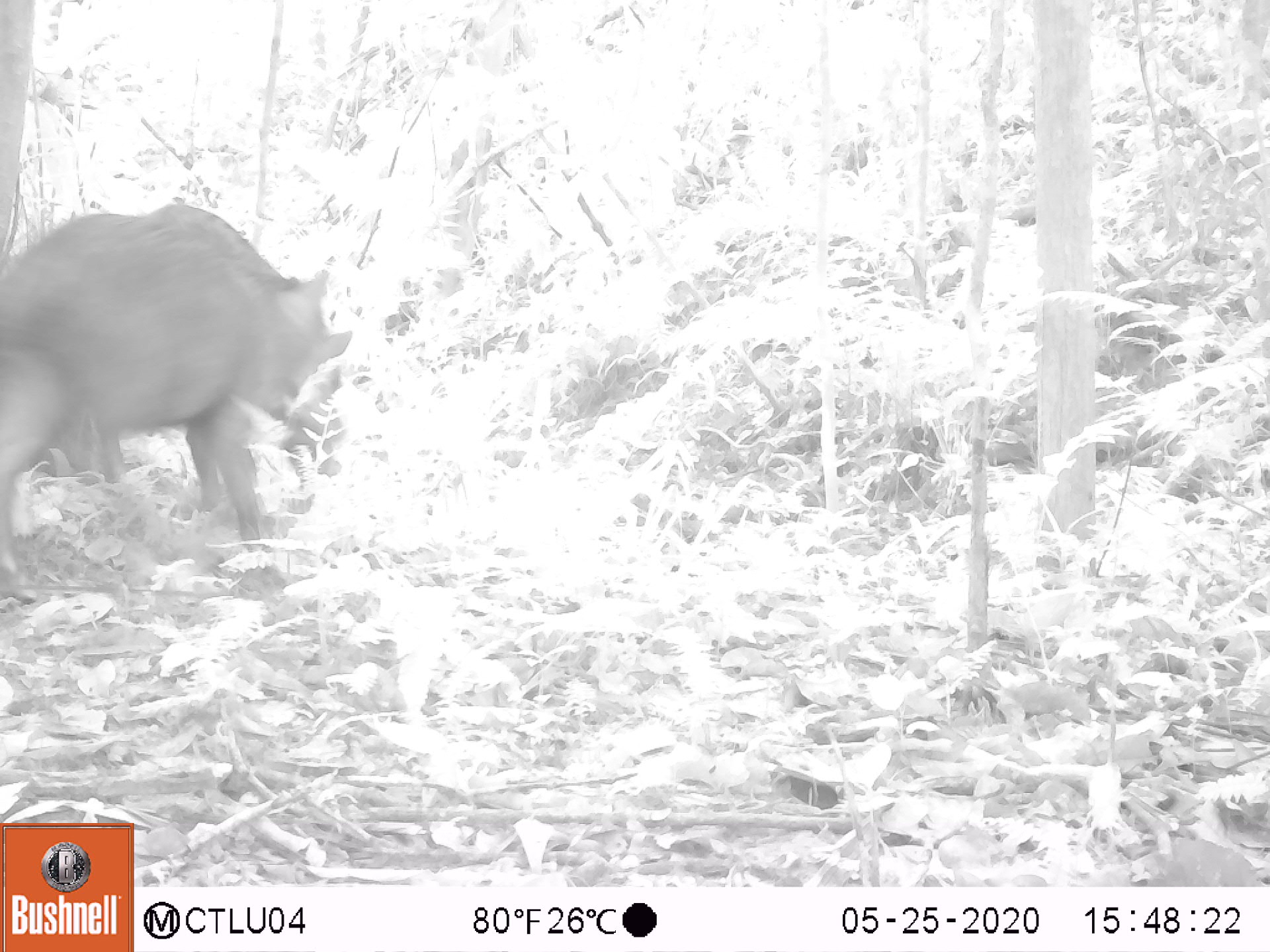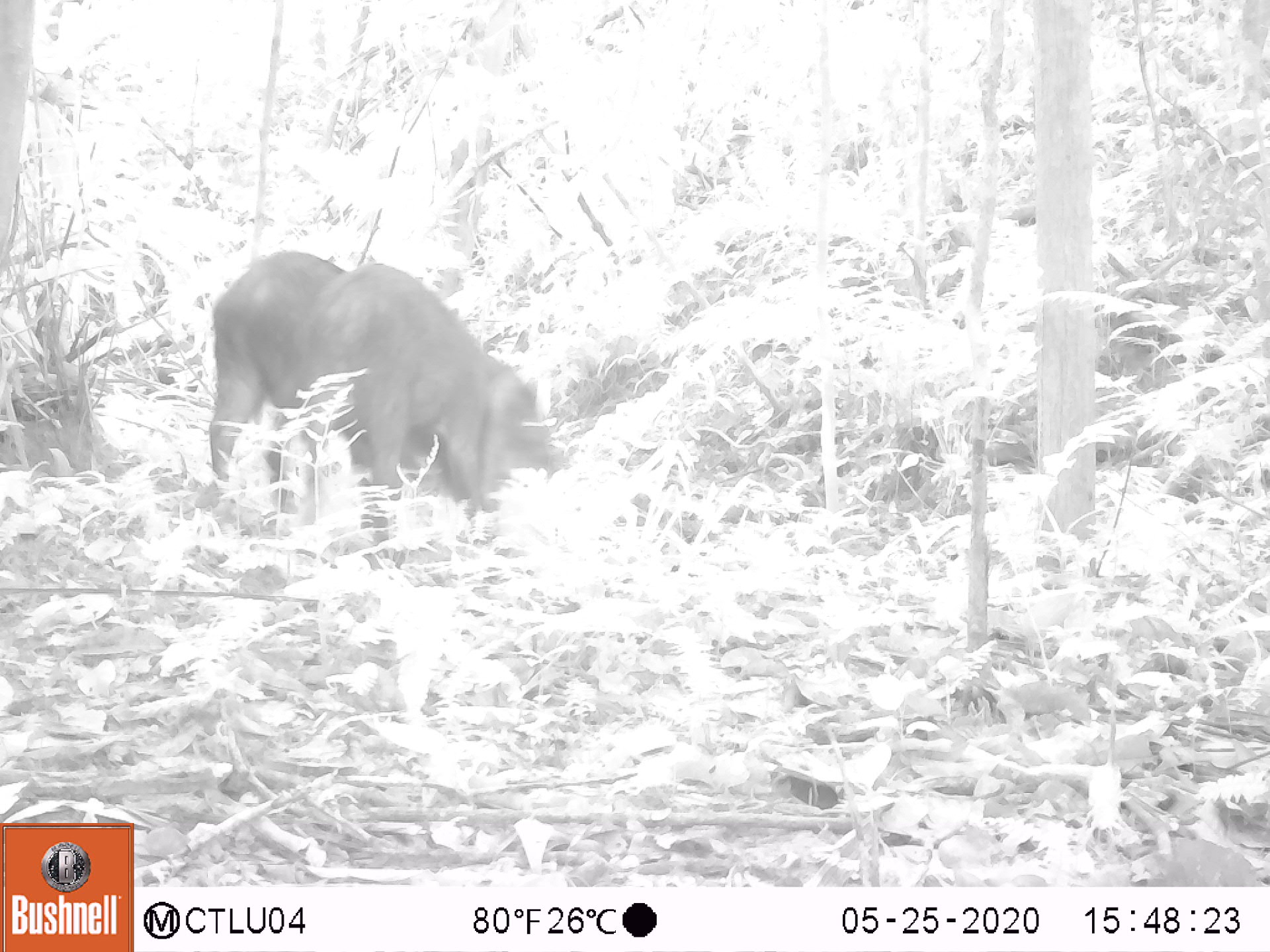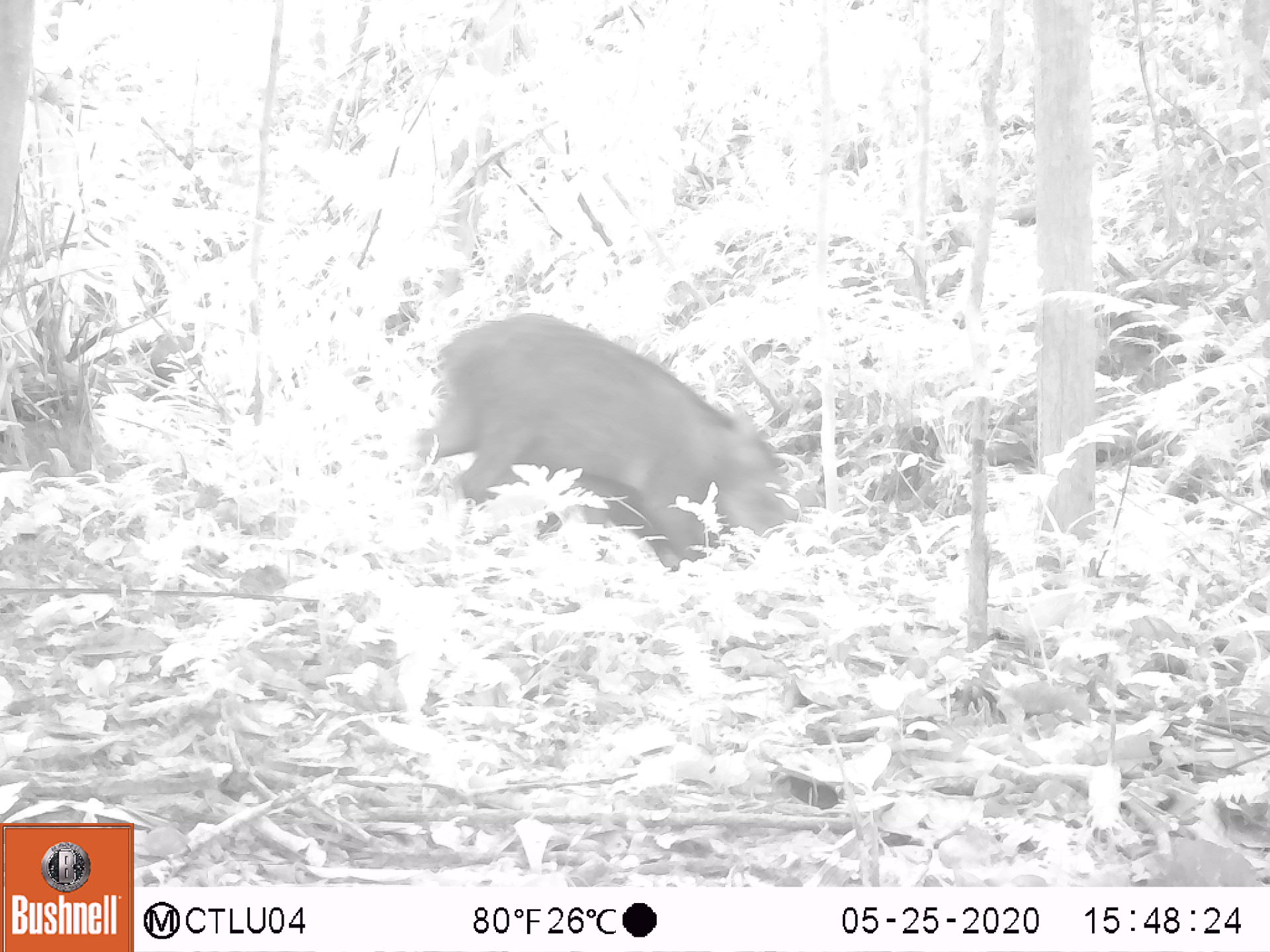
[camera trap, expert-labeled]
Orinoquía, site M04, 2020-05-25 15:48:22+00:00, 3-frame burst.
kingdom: Animalia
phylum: Chordata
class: Mammalia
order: Artiodactyla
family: Tayassuidae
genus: Tayassu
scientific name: Tayassu pecari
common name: white-lipped peccary